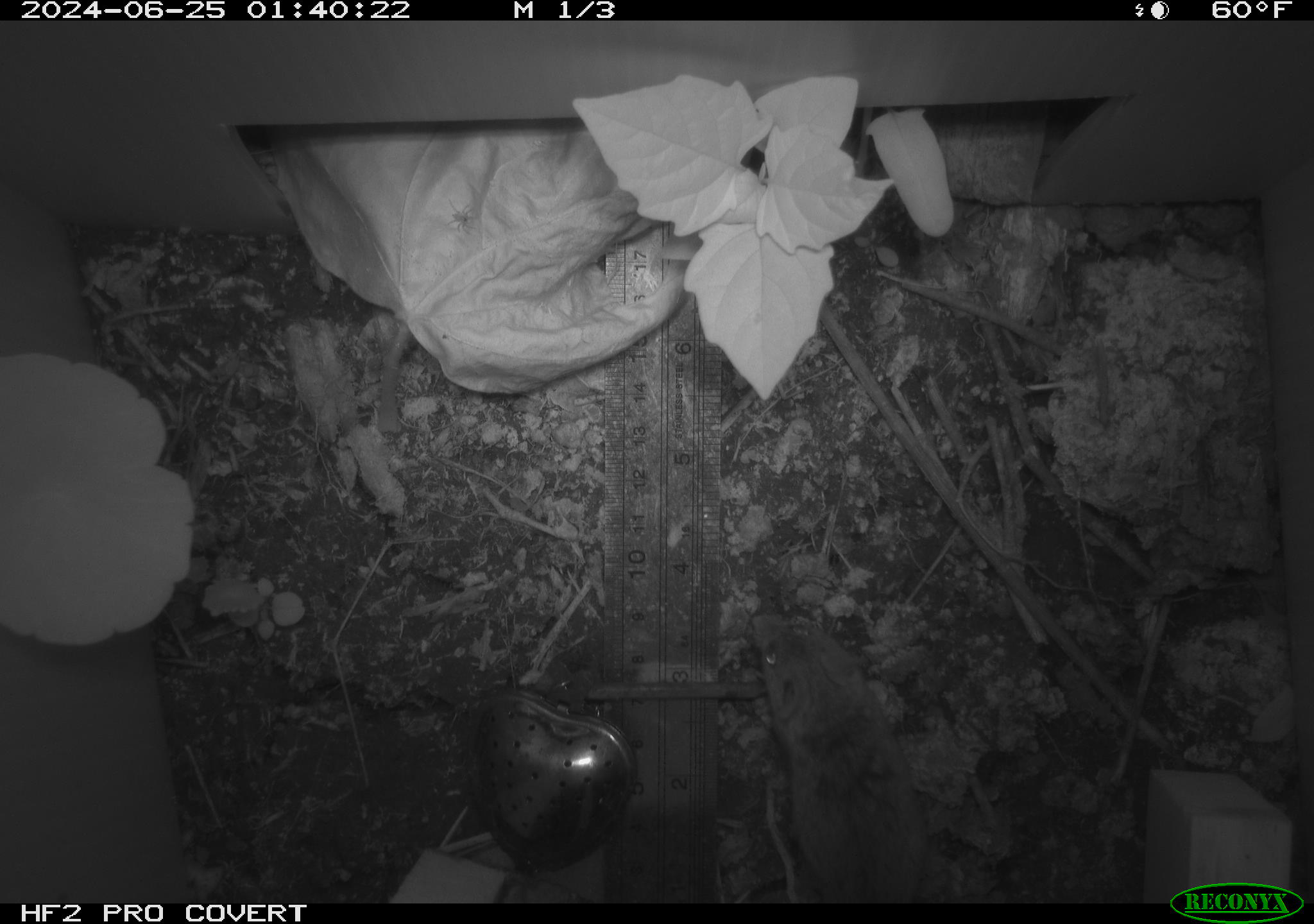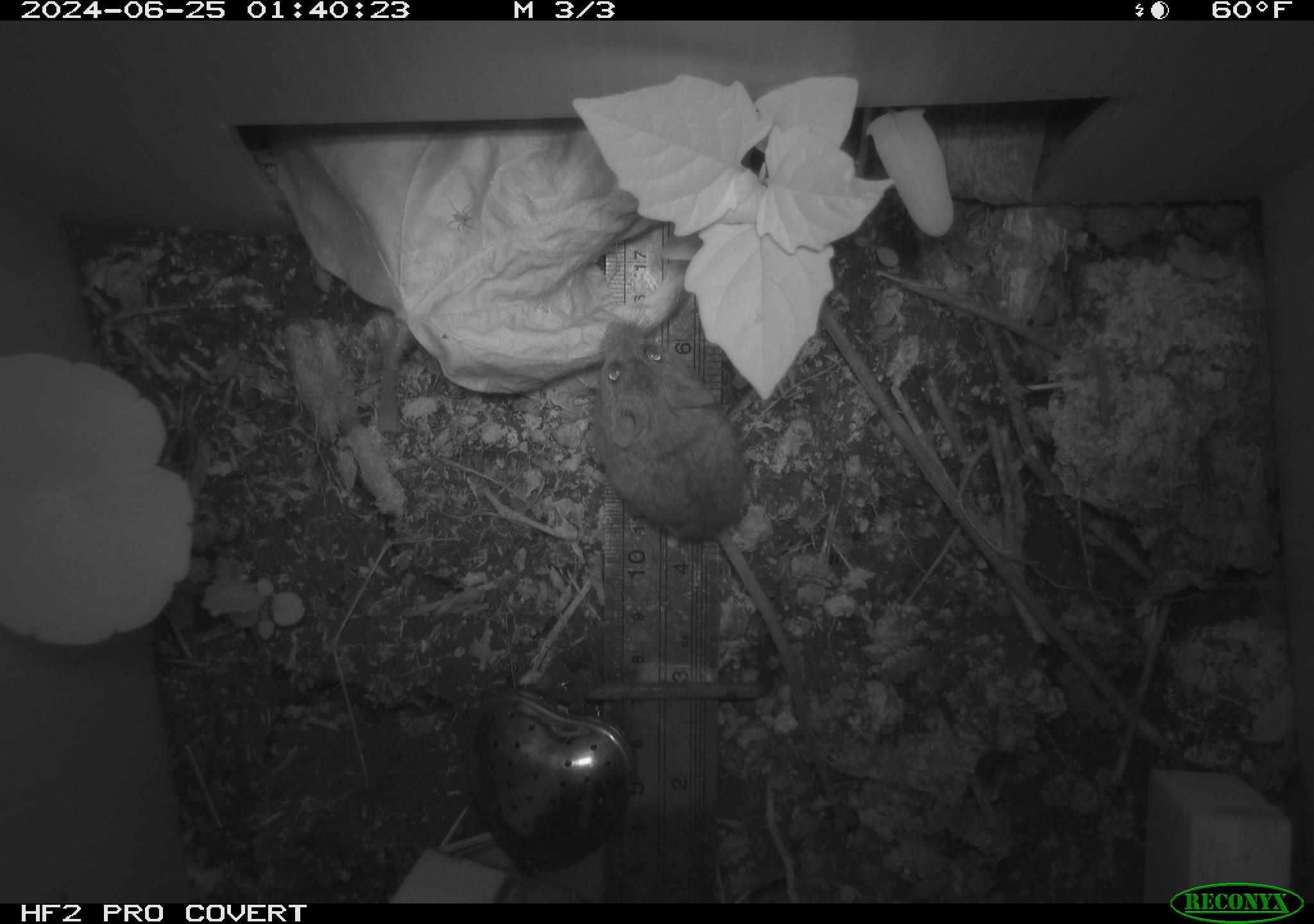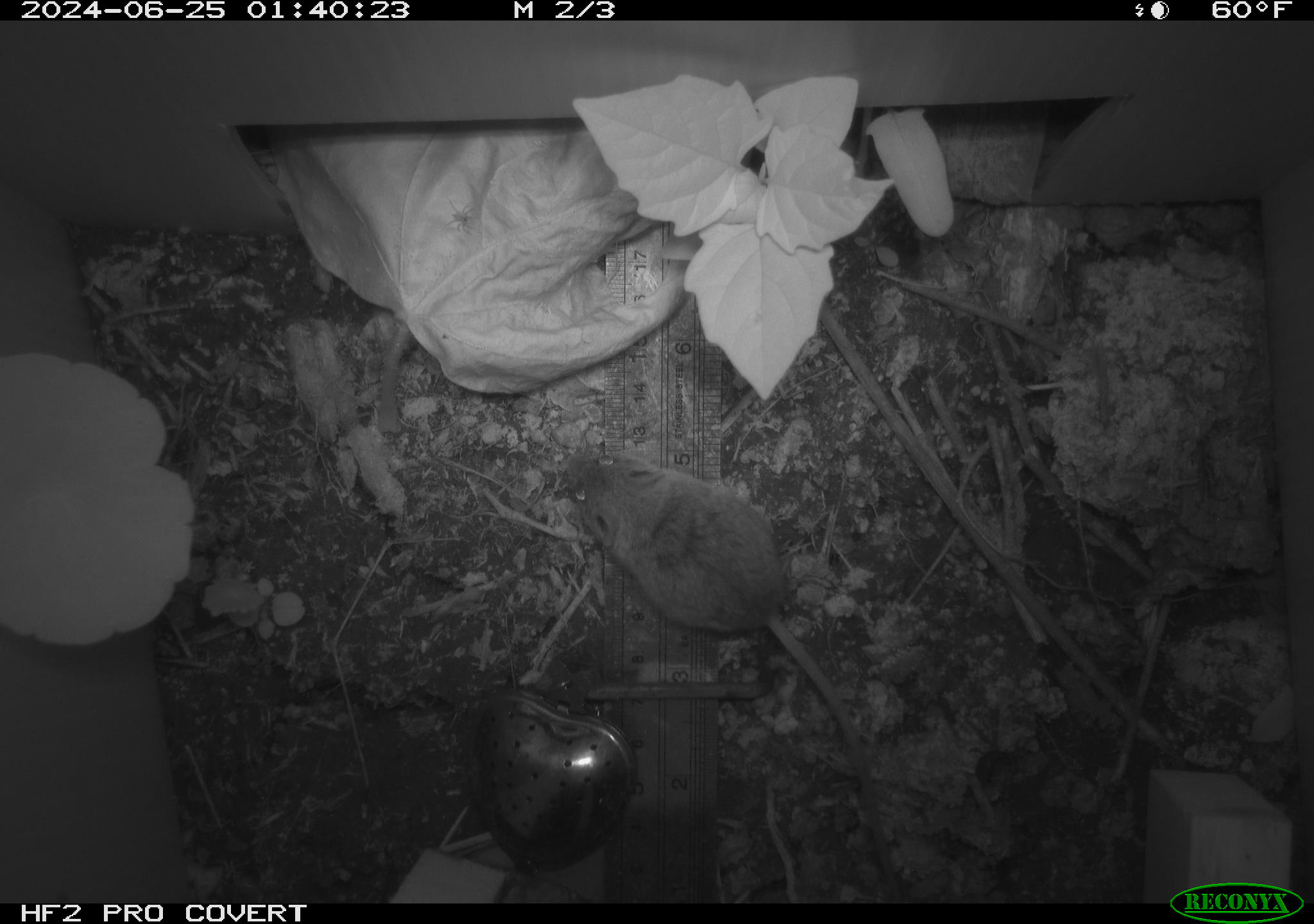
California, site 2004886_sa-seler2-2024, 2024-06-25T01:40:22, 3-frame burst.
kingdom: Animalia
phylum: Chordata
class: Mammalia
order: Rodentia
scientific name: Rodentia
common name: mouse species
Mouse species (Rodentia).